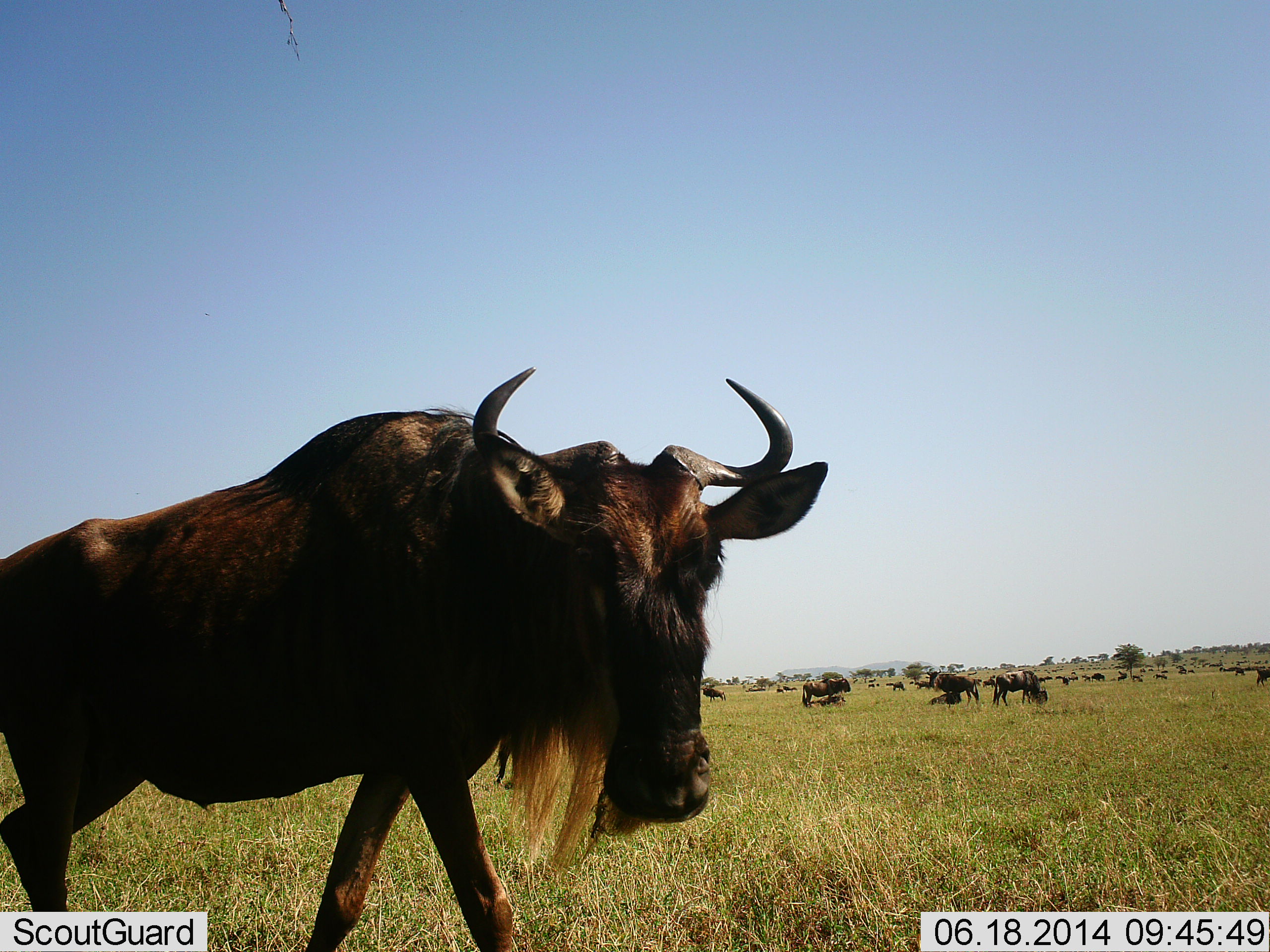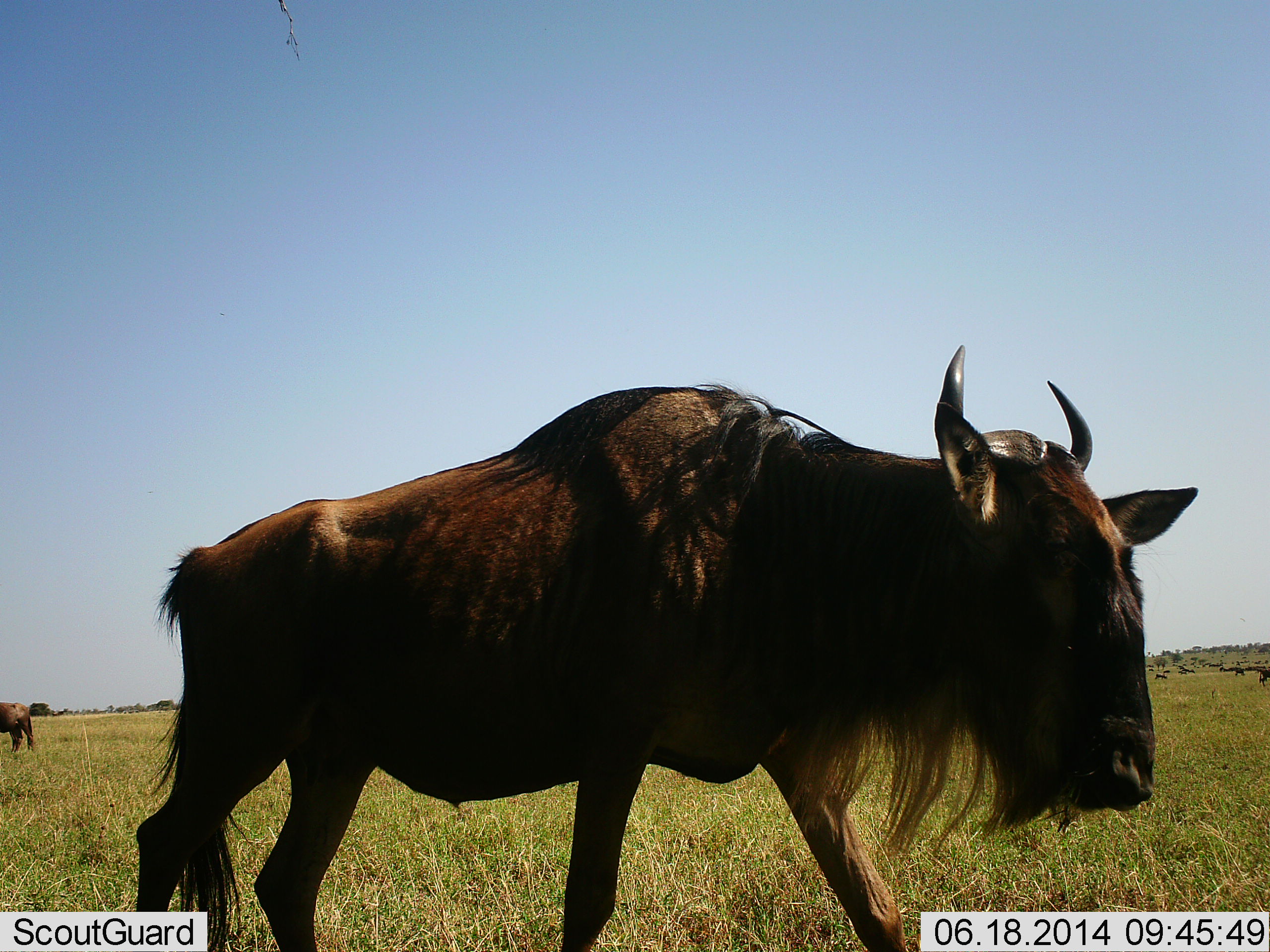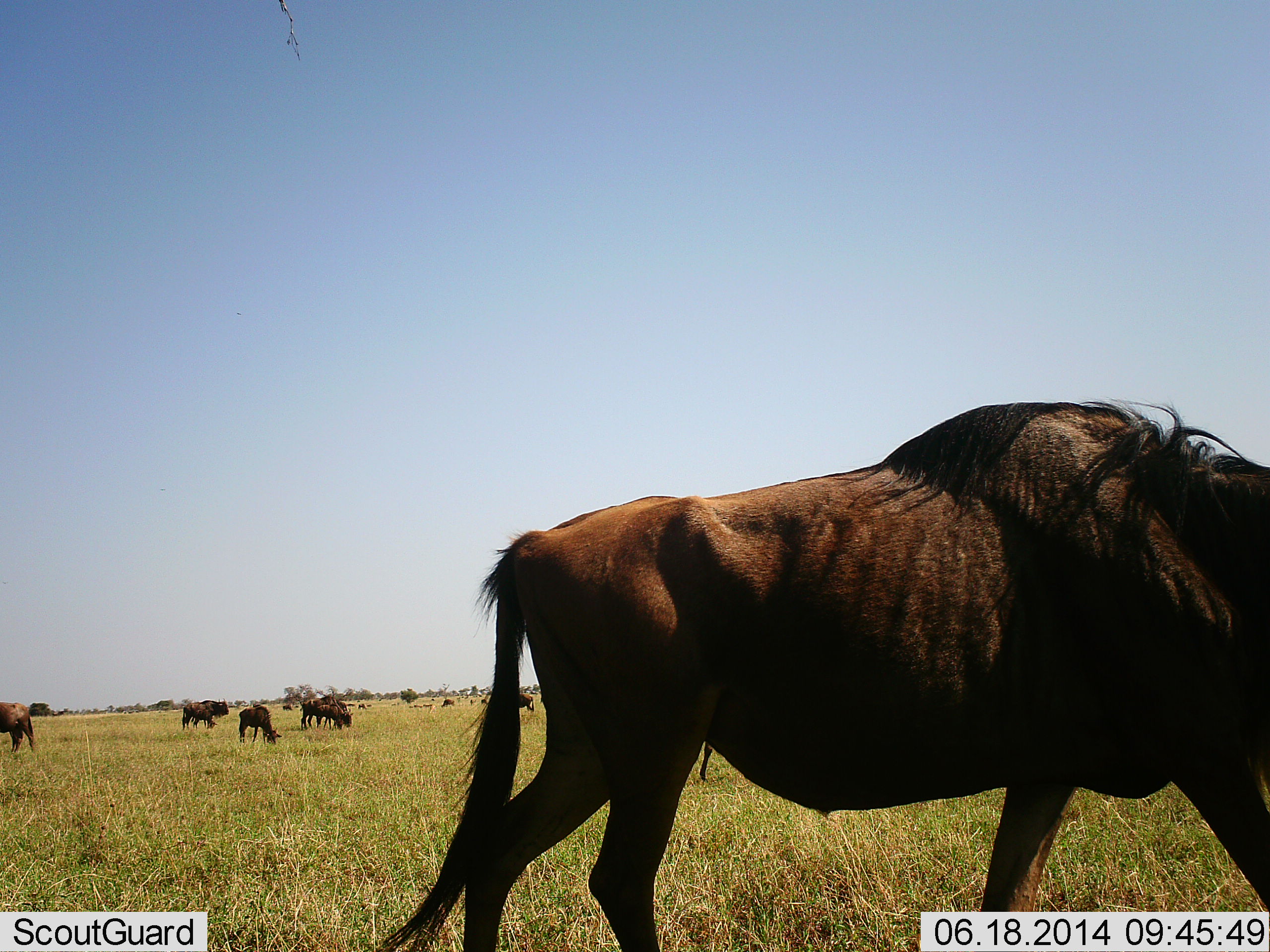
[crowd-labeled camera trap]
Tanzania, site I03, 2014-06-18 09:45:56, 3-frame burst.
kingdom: Animalia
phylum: Chordata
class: Mammalia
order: Artiodactyla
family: Bovidae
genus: Connochaetes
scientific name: Connochaetes taurinus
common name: blue wildebeest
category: wildebeest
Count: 11-50.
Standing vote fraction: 50%.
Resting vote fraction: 30%.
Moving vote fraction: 90%.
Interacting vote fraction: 20%.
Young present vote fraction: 0%.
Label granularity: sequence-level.